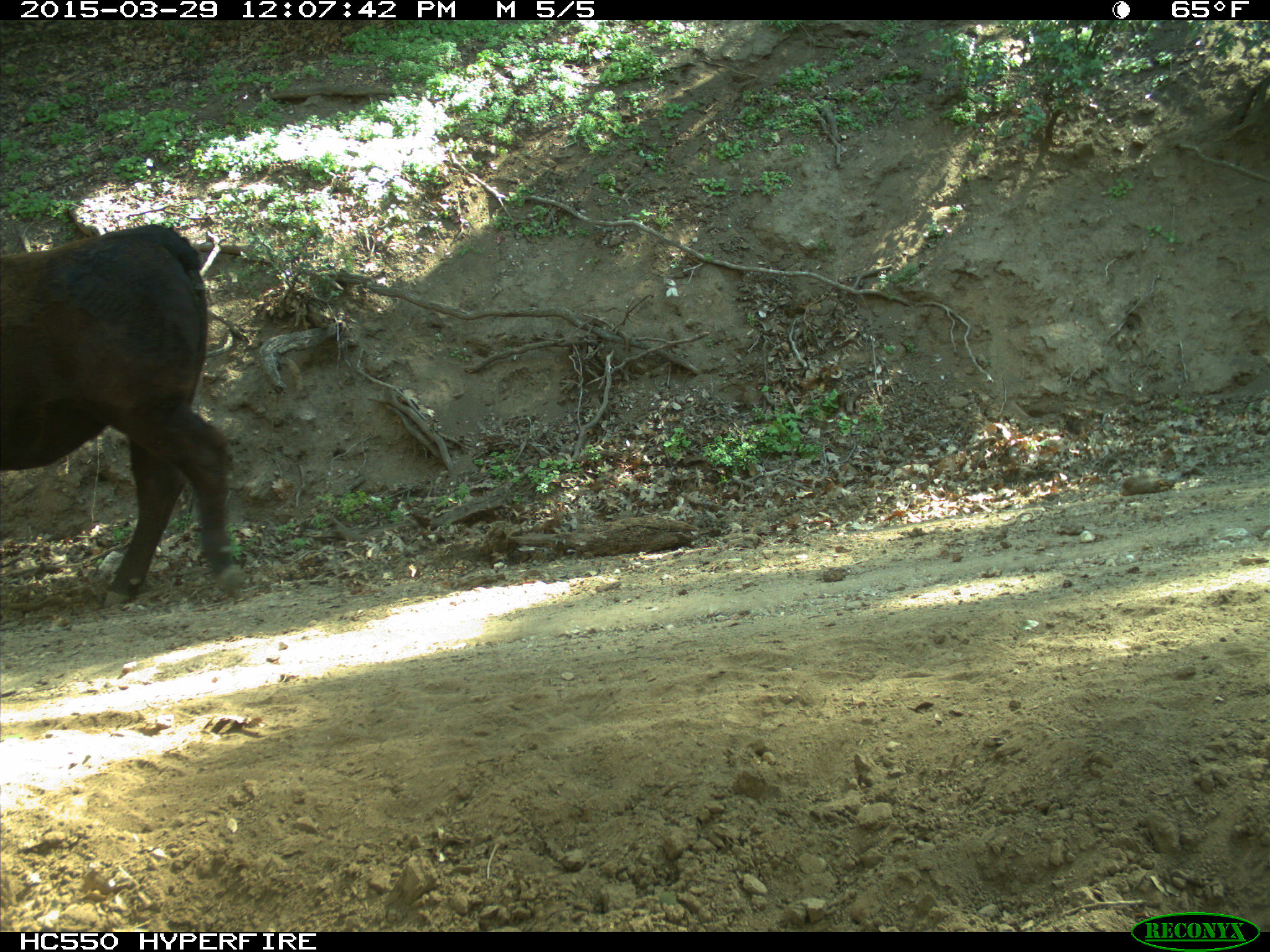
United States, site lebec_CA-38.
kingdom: Animalia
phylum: Chordata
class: Mammalia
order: Artiodactyla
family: Bovidae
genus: Bos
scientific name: Bos taurus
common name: domestic cow